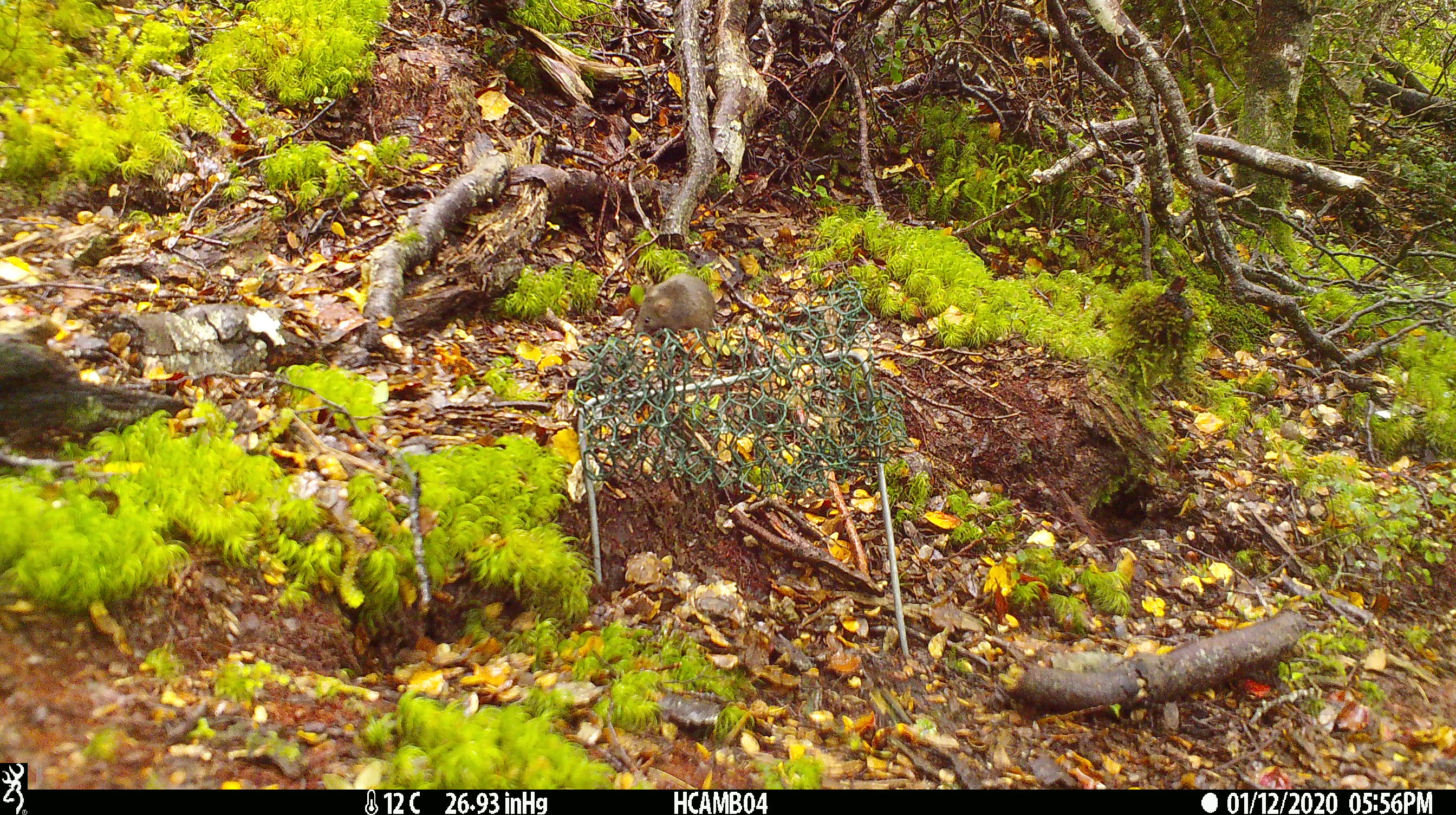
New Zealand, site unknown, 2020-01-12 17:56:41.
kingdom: Animalia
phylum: Chordata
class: Mammalia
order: Rodentia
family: Muridae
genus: Mus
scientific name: Mus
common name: mouse